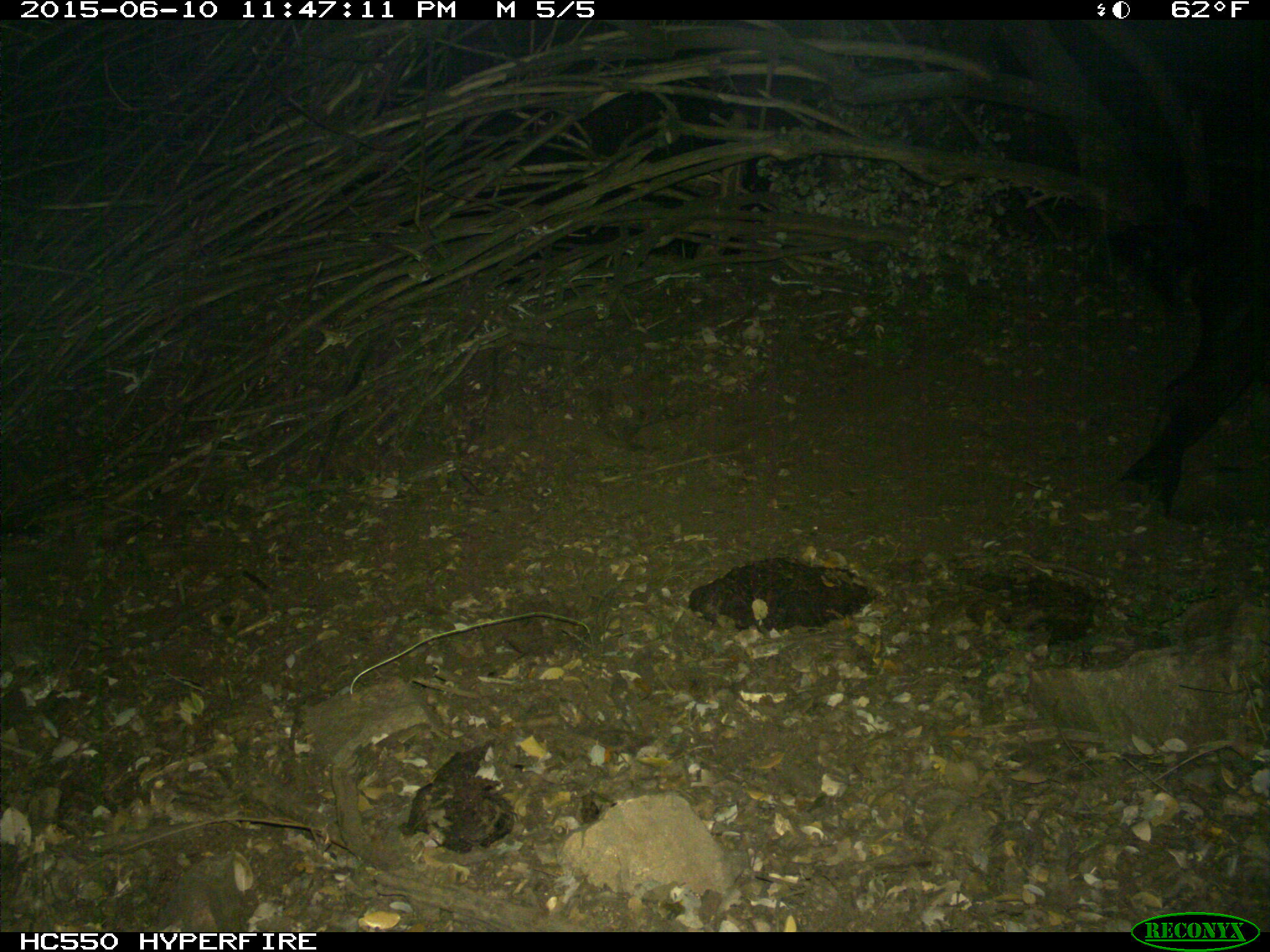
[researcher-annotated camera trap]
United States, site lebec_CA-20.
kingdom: Animalia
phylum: Chordata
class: Mammalia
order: Artiodactyla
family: Bovidae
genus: Bos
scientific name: Bos taurus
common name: domestic cow